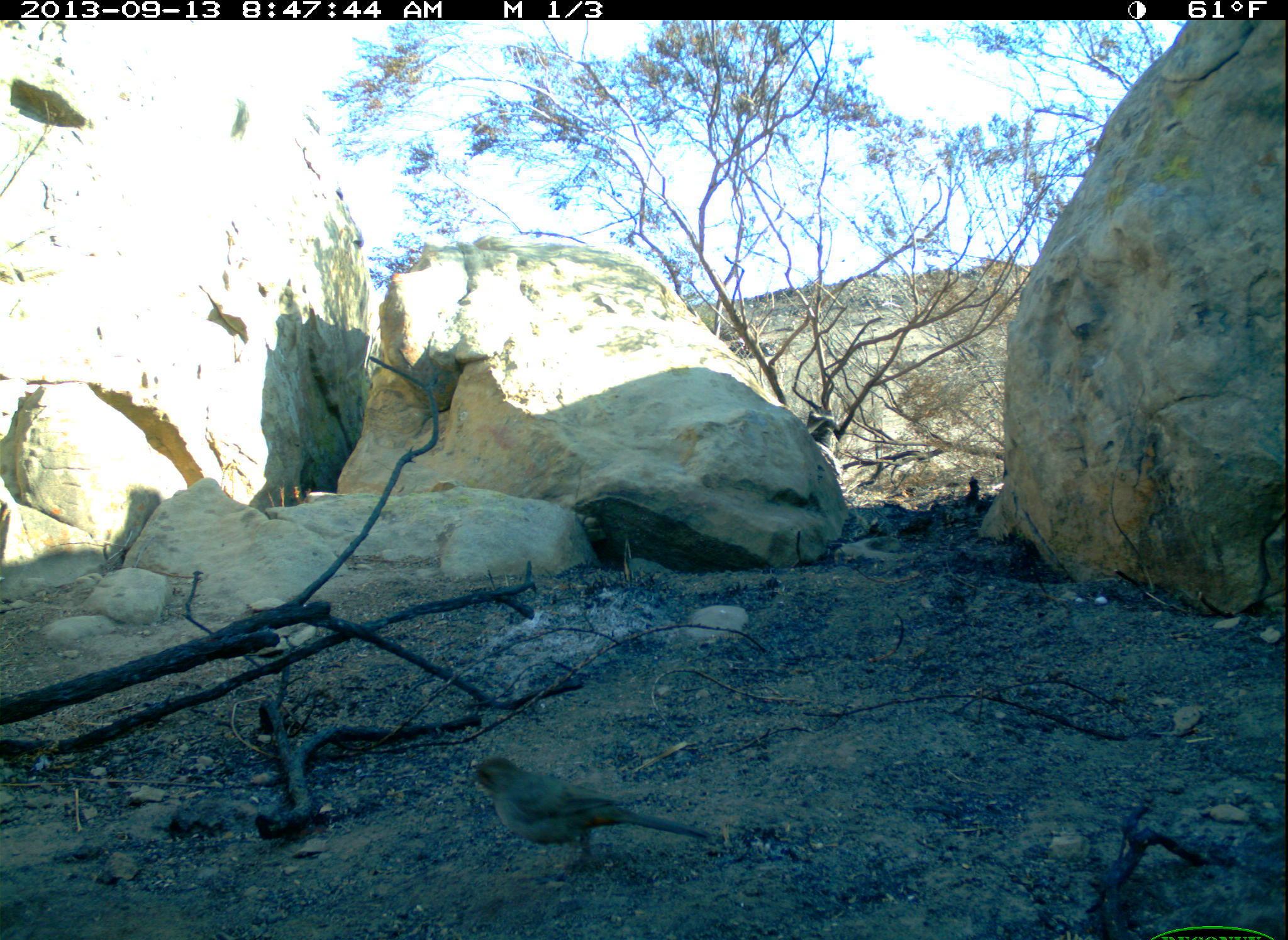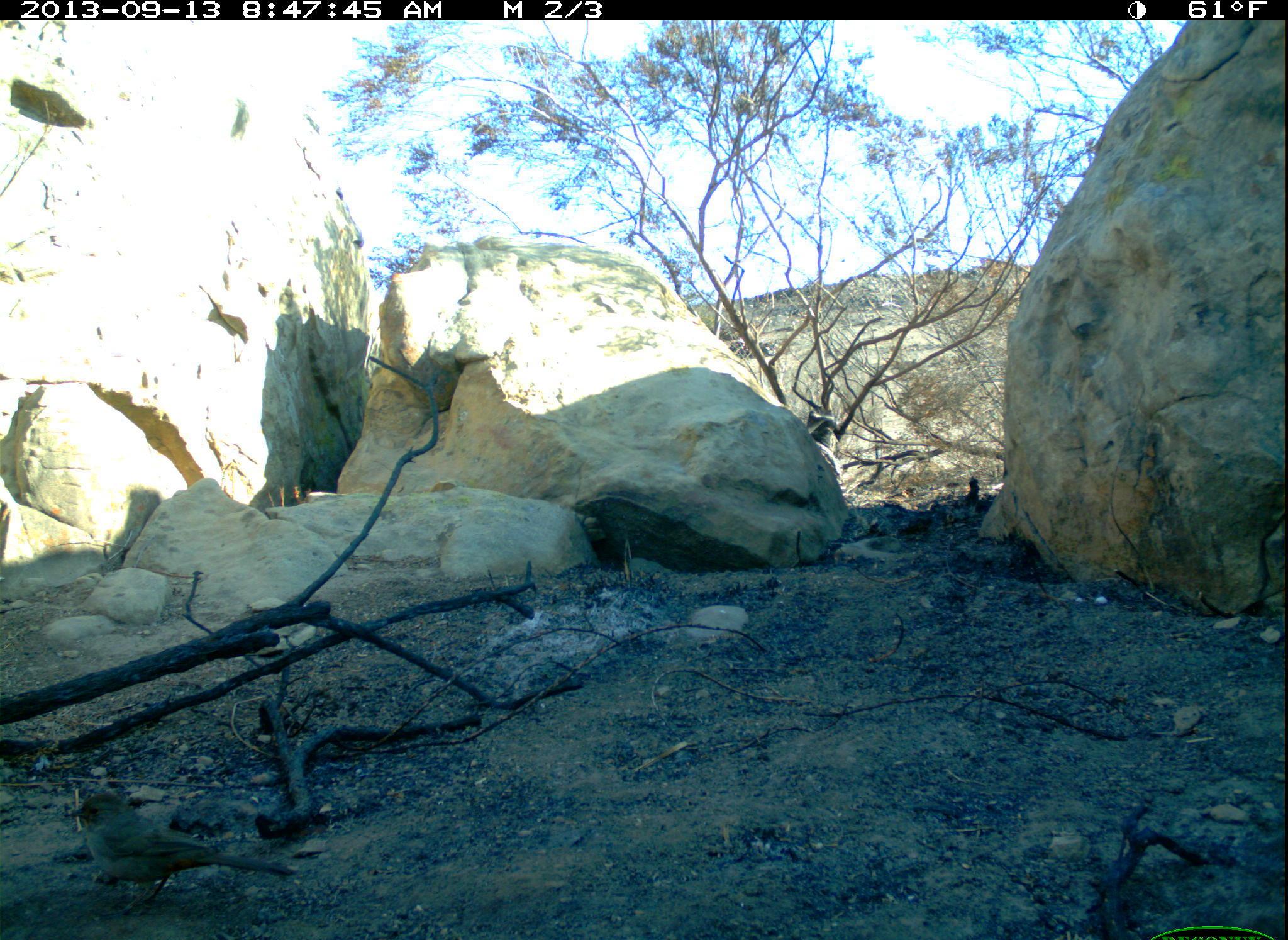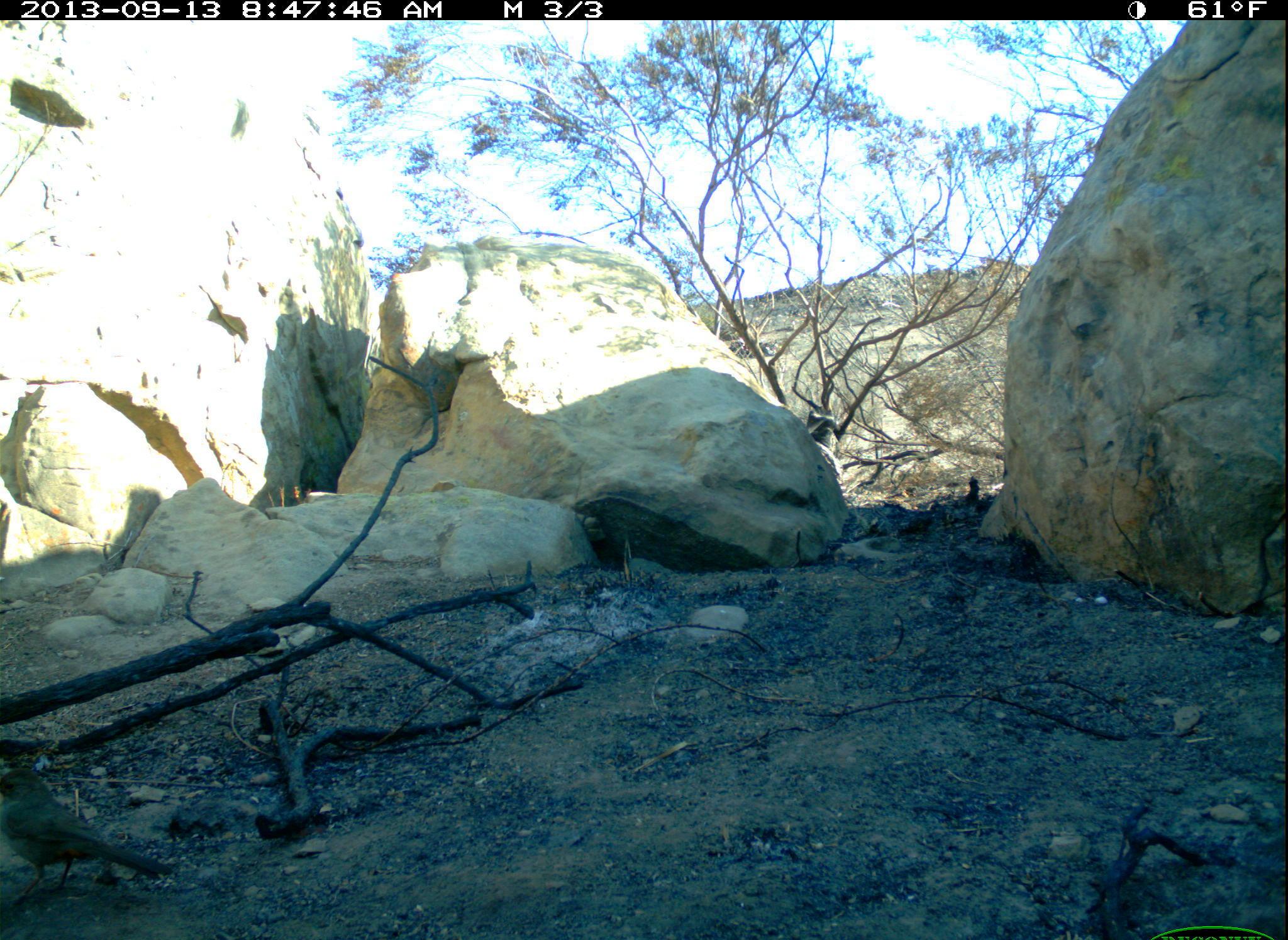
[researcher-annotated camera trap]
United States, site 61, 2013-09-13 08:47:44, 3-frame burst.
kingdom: Animalia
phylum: Chordata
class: Aves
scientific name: Aves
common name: bird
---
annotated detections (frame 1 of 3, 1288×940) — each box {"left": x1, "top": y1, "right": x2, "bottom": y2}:
bird: {"left": 457, "top": 743, "right": 718, "bottom": 888}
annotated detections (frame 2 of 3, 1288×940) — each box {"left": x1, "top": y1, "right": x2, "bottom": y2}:
bird: {"left": 53, "top": 773, "right": 322, "bottom": 923}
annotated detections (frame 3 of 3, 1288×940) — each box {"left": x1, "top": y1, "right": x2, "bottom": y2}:
bird: {"left": 3, "top": 751, "right": 184, "bottom": 902}